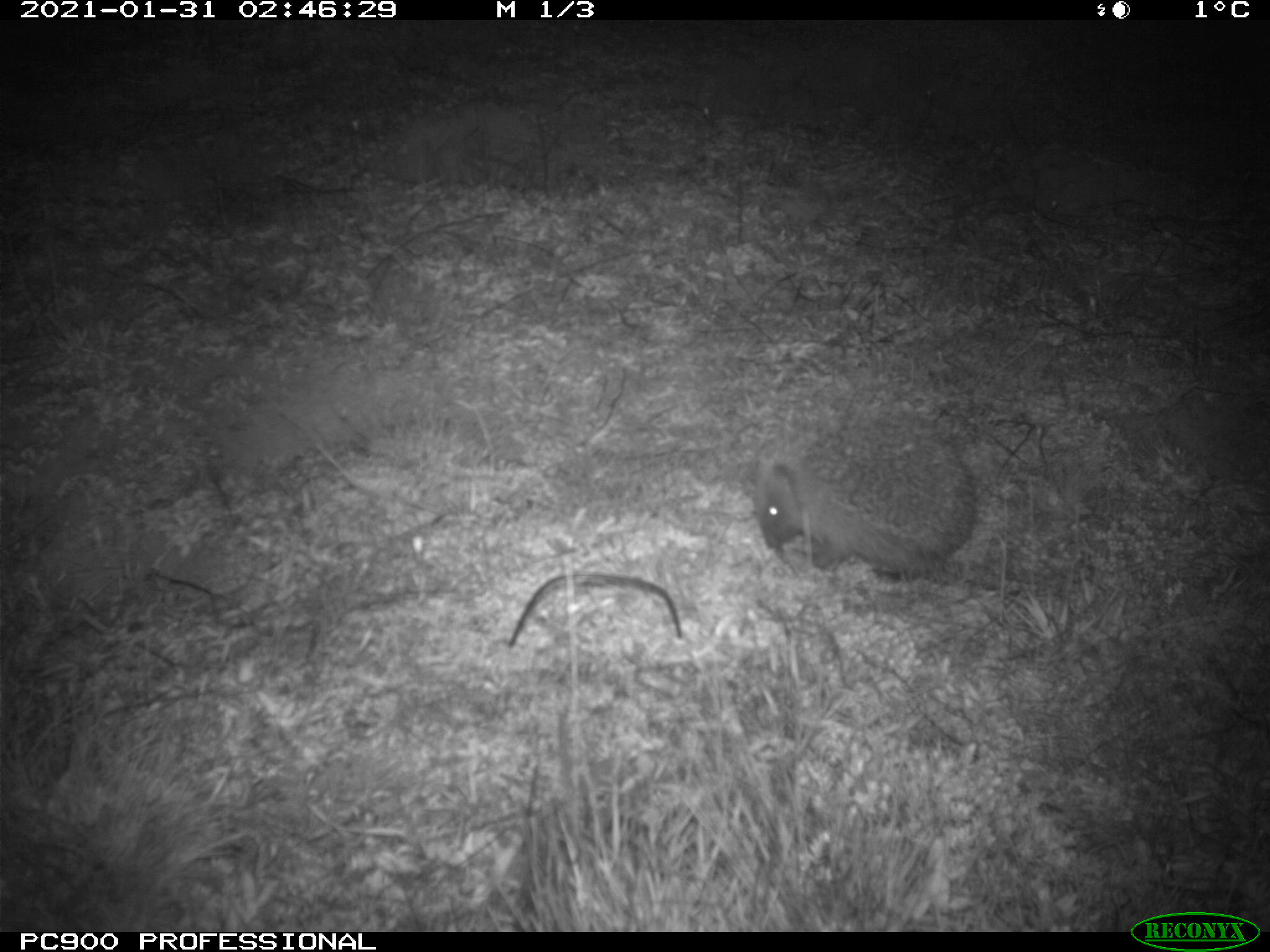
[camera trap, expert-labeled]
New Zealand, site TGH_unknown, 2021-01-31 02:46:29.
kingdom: Animalia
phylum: Chordata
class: Mammalia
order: Eulipotyphla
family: Erinaceidae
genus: Erinaceus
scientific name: Erinaceus europaeus europaeus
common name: european hedgehog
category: hedgehog